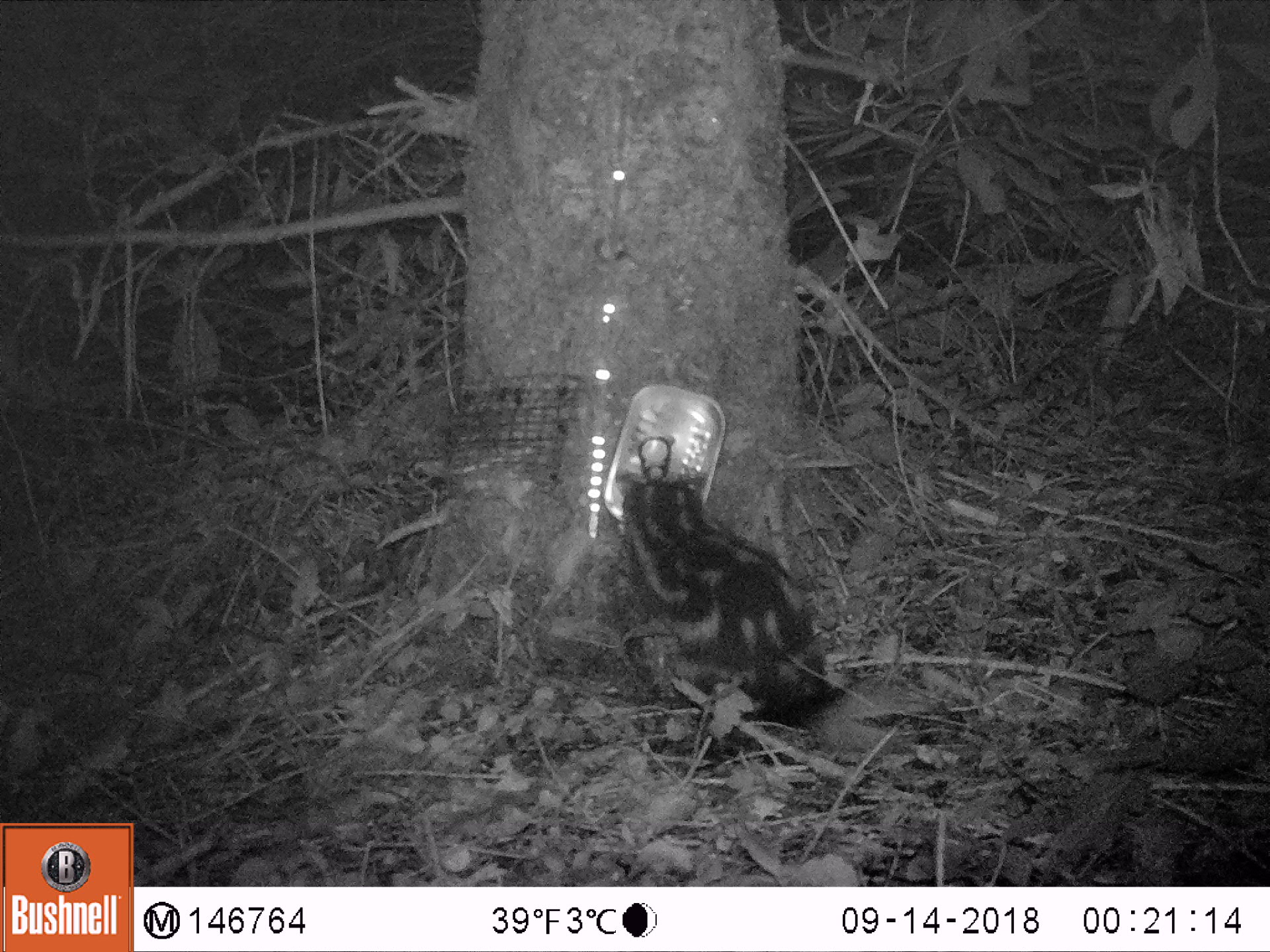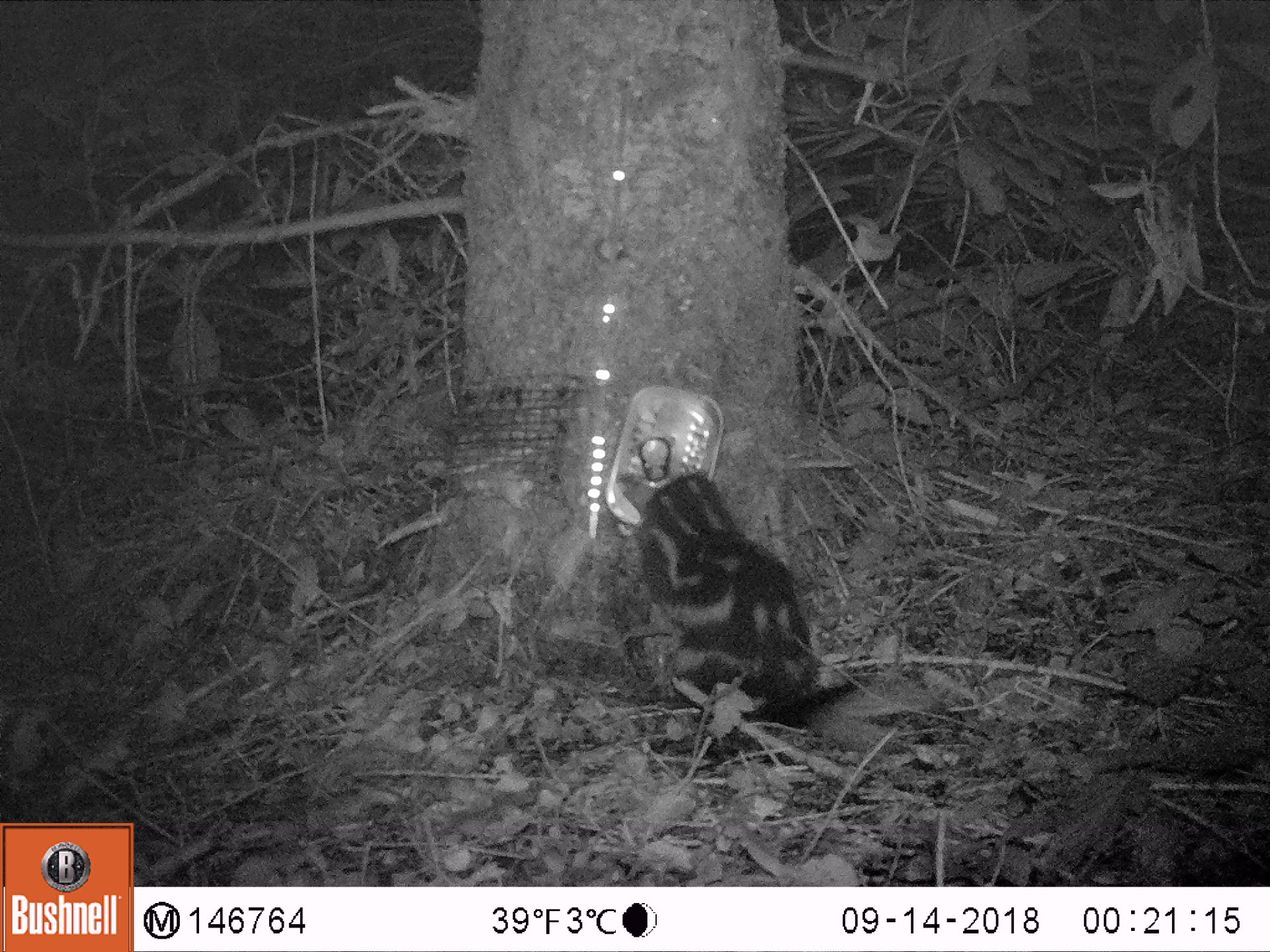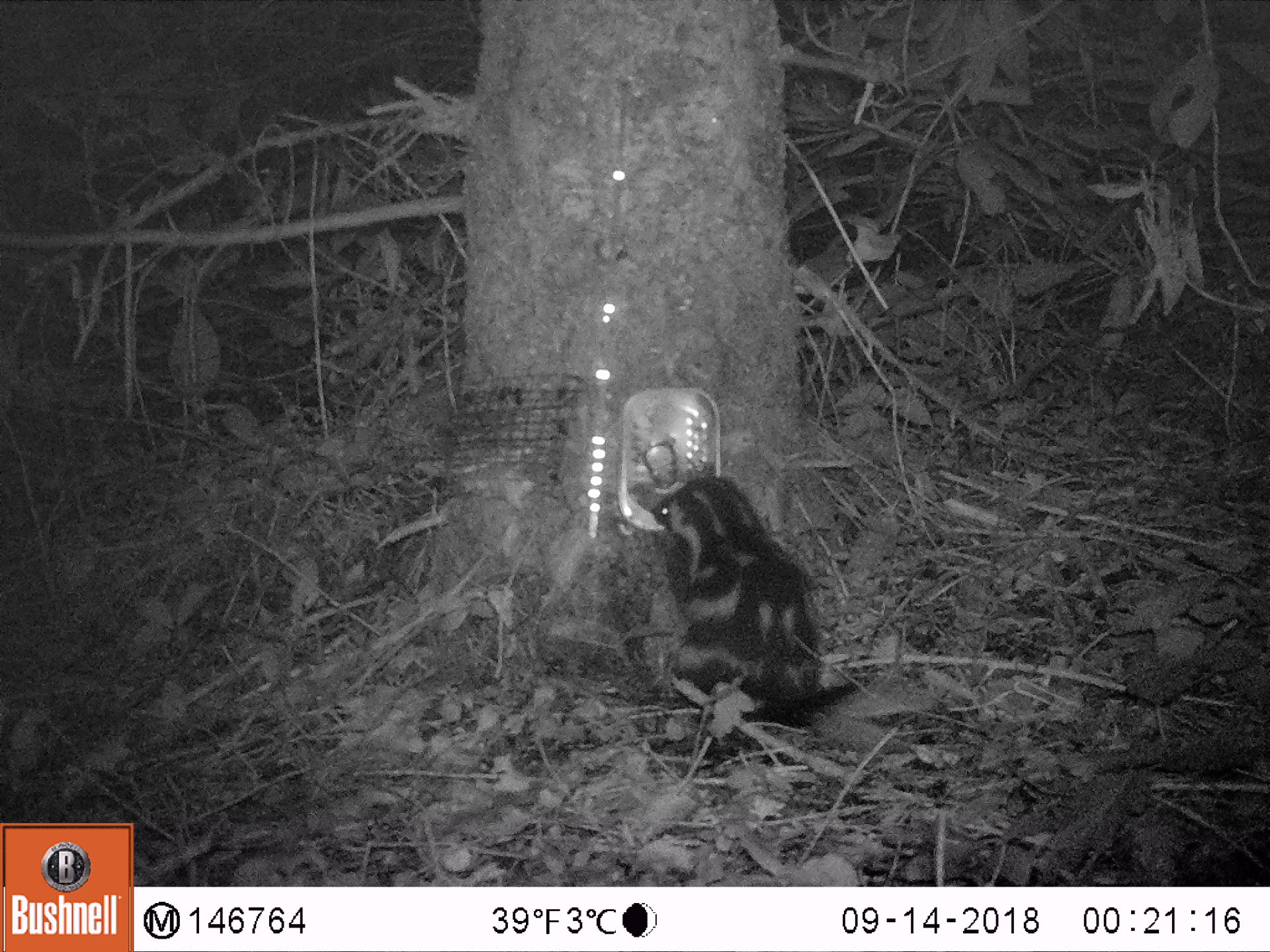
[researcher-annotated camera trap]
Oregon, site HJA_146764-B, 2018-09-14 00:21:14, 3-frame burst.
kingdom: Animalia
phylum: Chordata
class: Mammalia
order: Carnivora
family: Mephitidae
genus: Spilogale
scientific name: Spilogale gracilis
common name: western spotted skunk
Western spotted skunk (Spilogale gracilis).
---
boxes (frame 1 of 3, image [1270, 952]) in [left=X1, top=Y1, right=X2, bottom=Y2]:
western spotted skunk: [left=594, top=469, right=969, bottom=767]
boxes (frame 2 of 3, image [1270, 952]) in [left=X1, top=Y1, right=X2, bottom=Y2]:
western spotted skunk: [left=612, top=451, right=961, bottom=764]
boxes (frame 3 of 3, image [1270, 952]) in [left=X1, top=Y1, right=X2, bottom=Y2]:
western spotted skunk: [left=581, top=465, right=965, bottom=767]